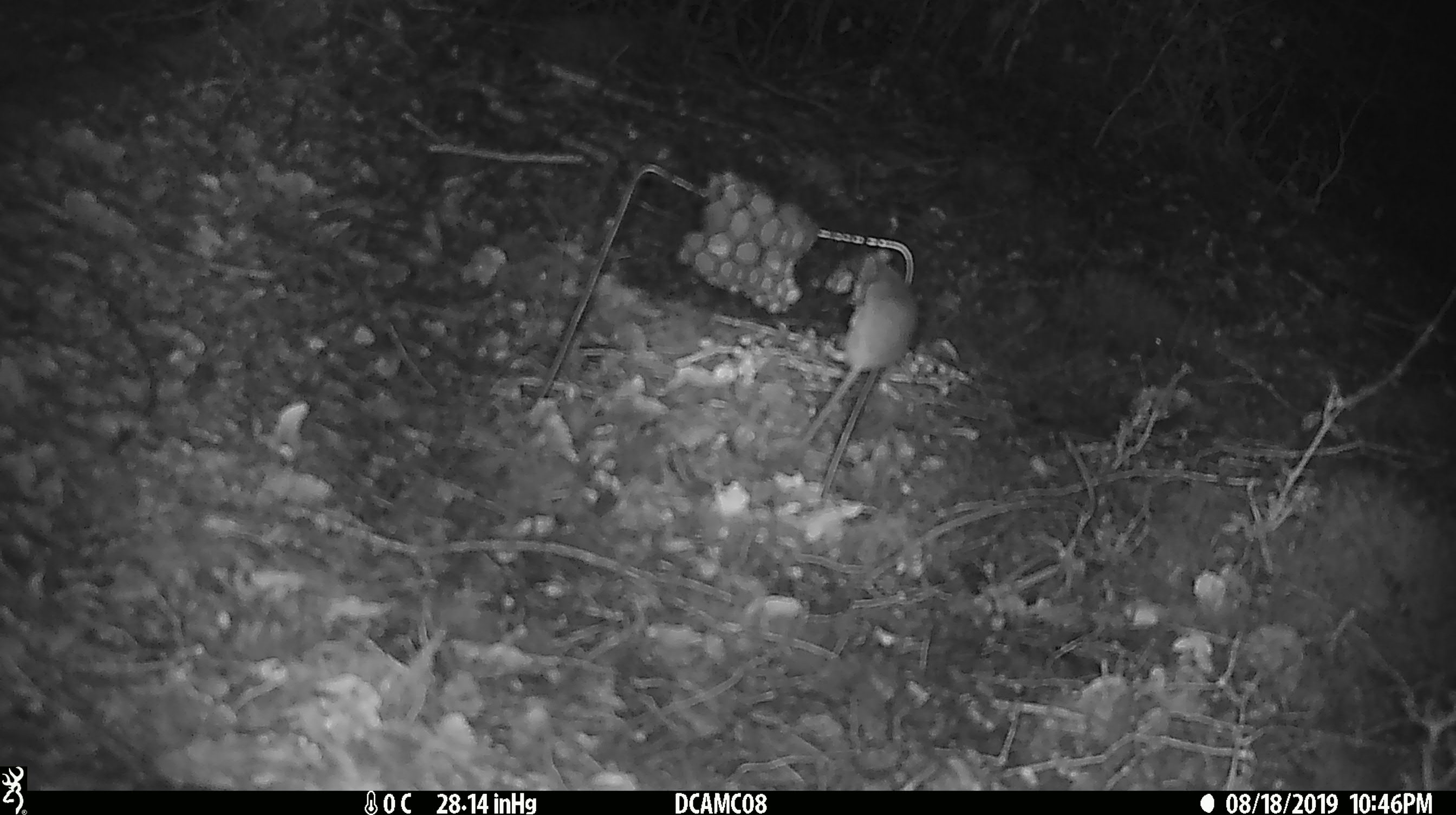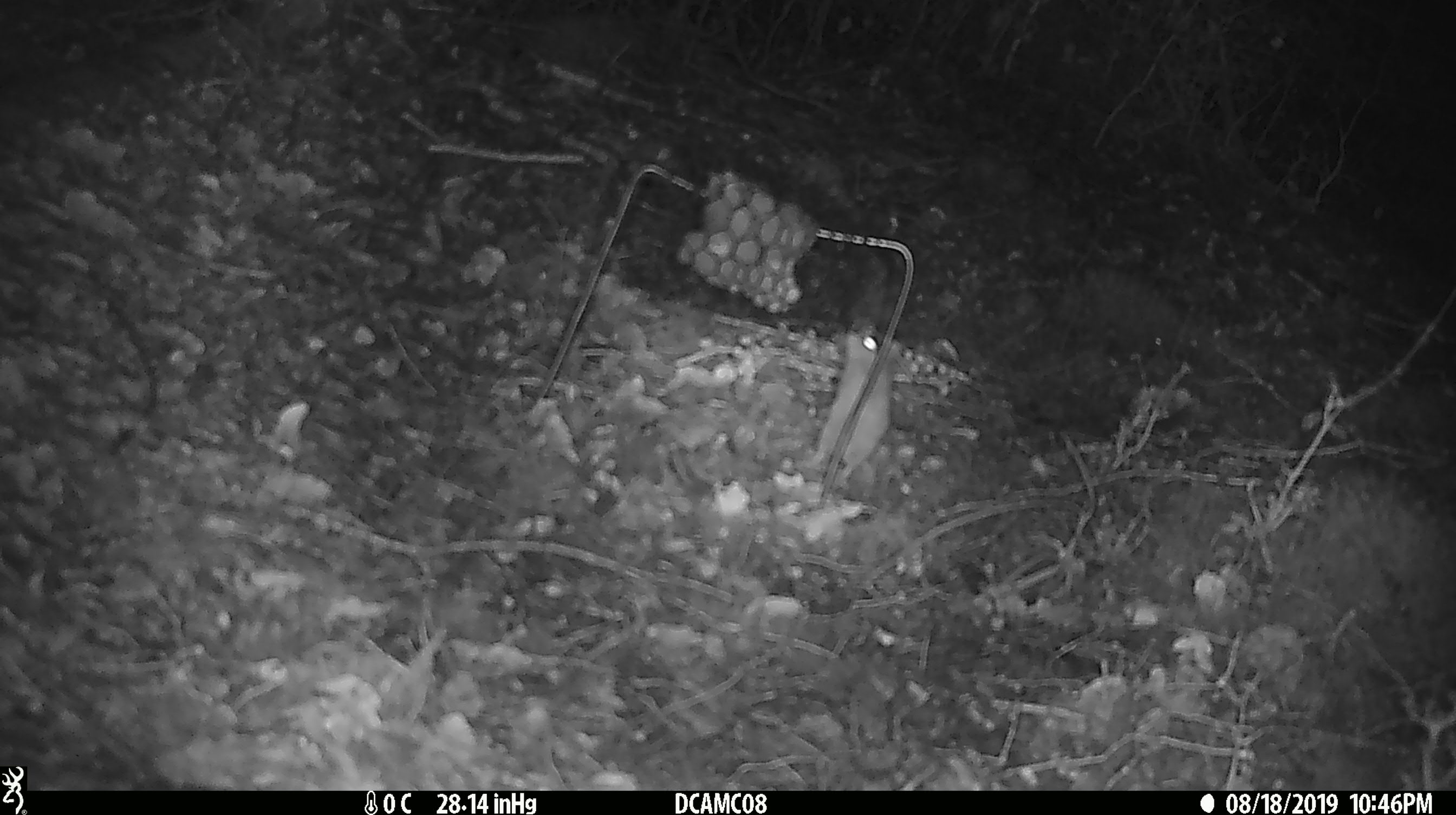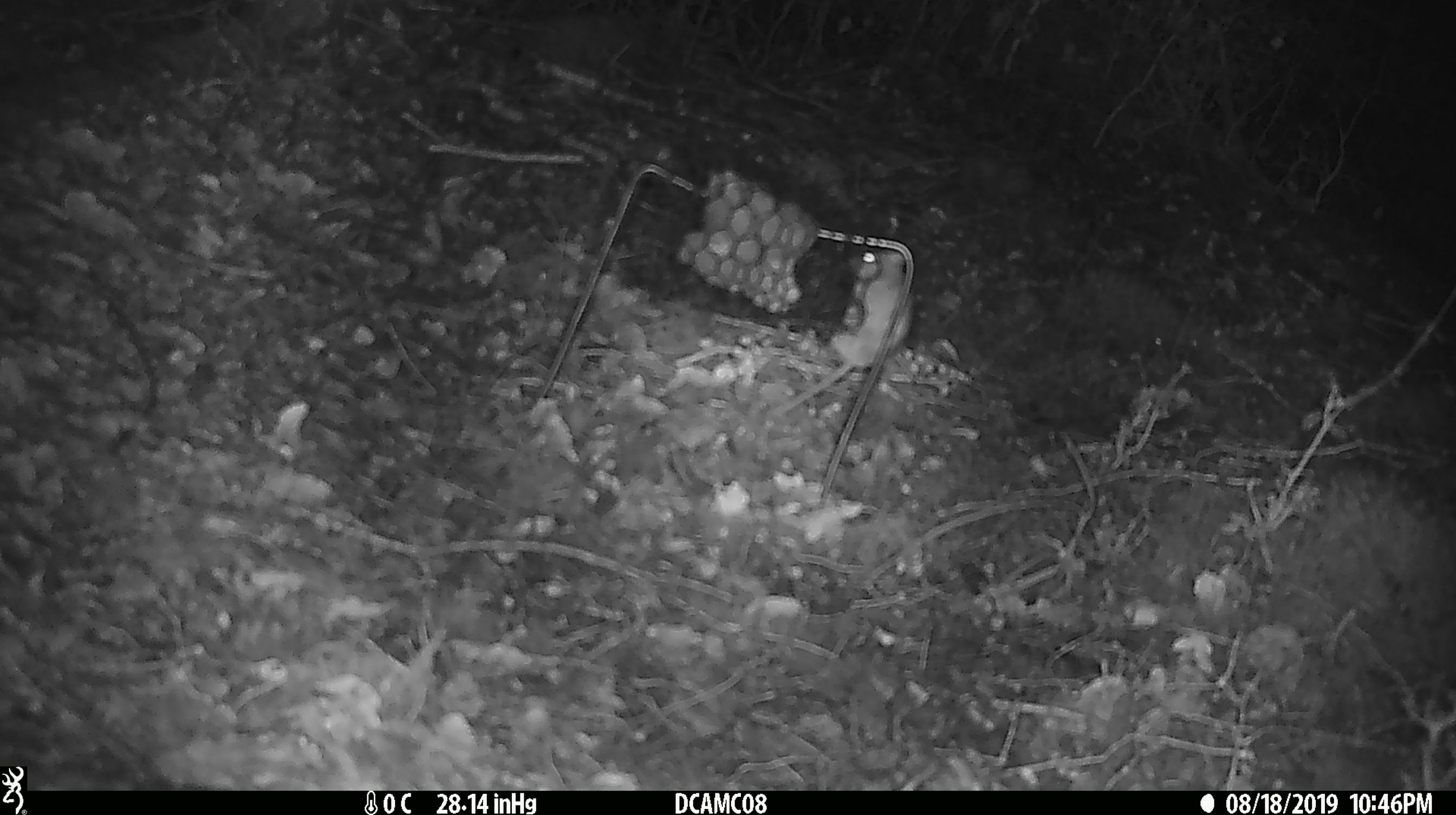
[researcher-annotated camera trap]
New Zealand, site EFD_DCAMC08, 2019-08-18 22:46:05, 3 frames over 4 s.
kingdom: Animalia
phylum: Chordata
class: Mammalia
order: Rodentia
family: Muridae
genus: Mus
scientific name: Mus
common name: mouse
Mouse (Mus).